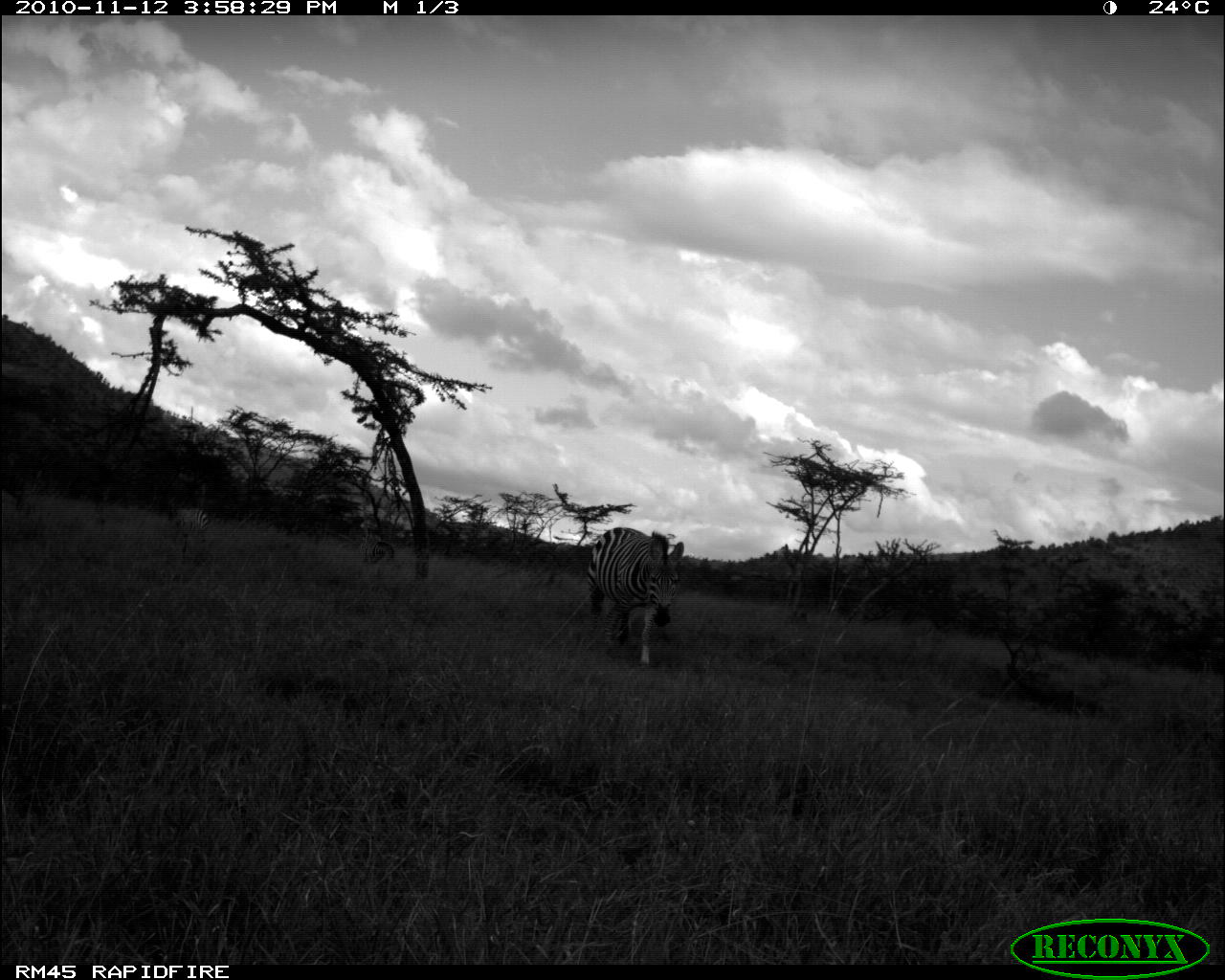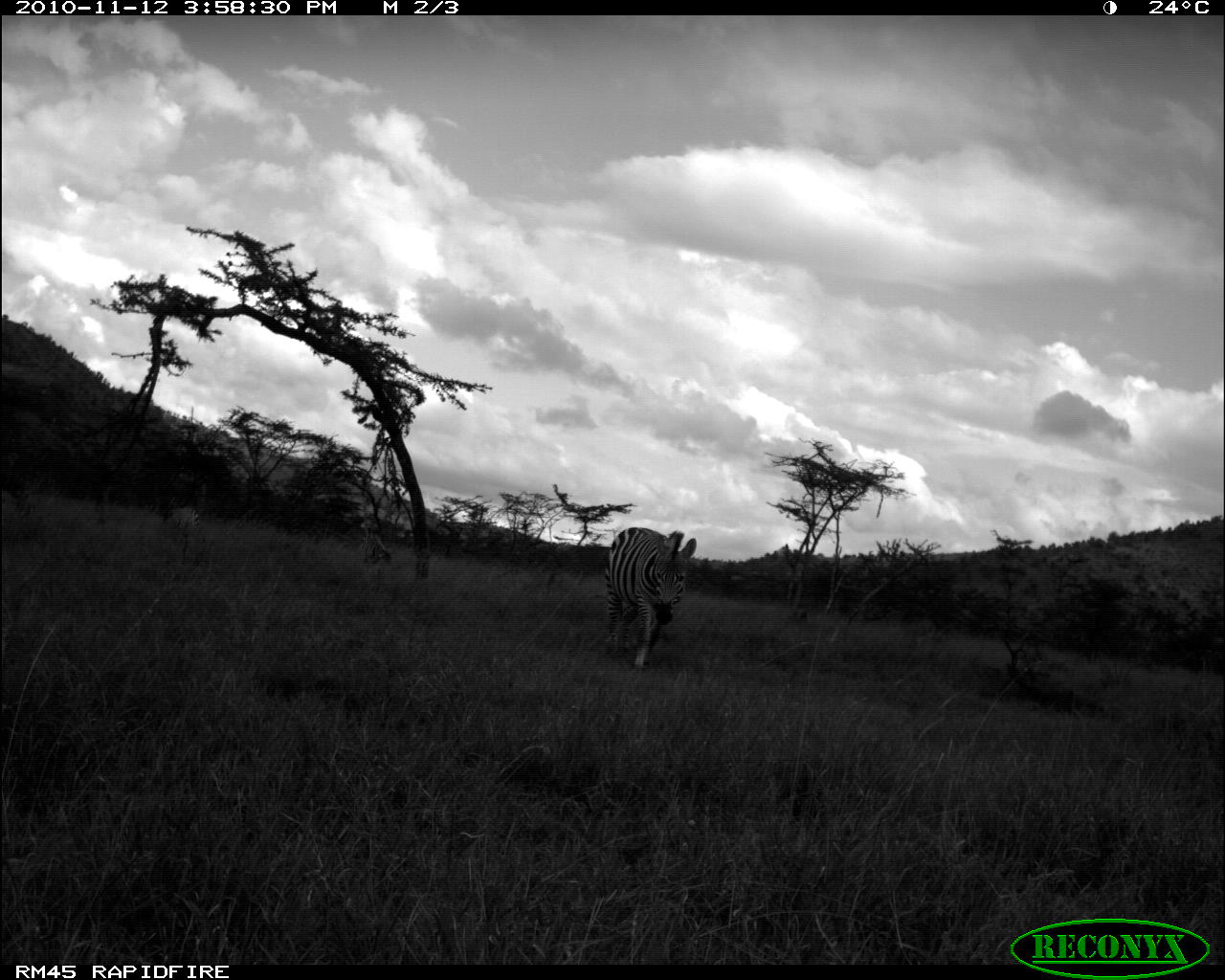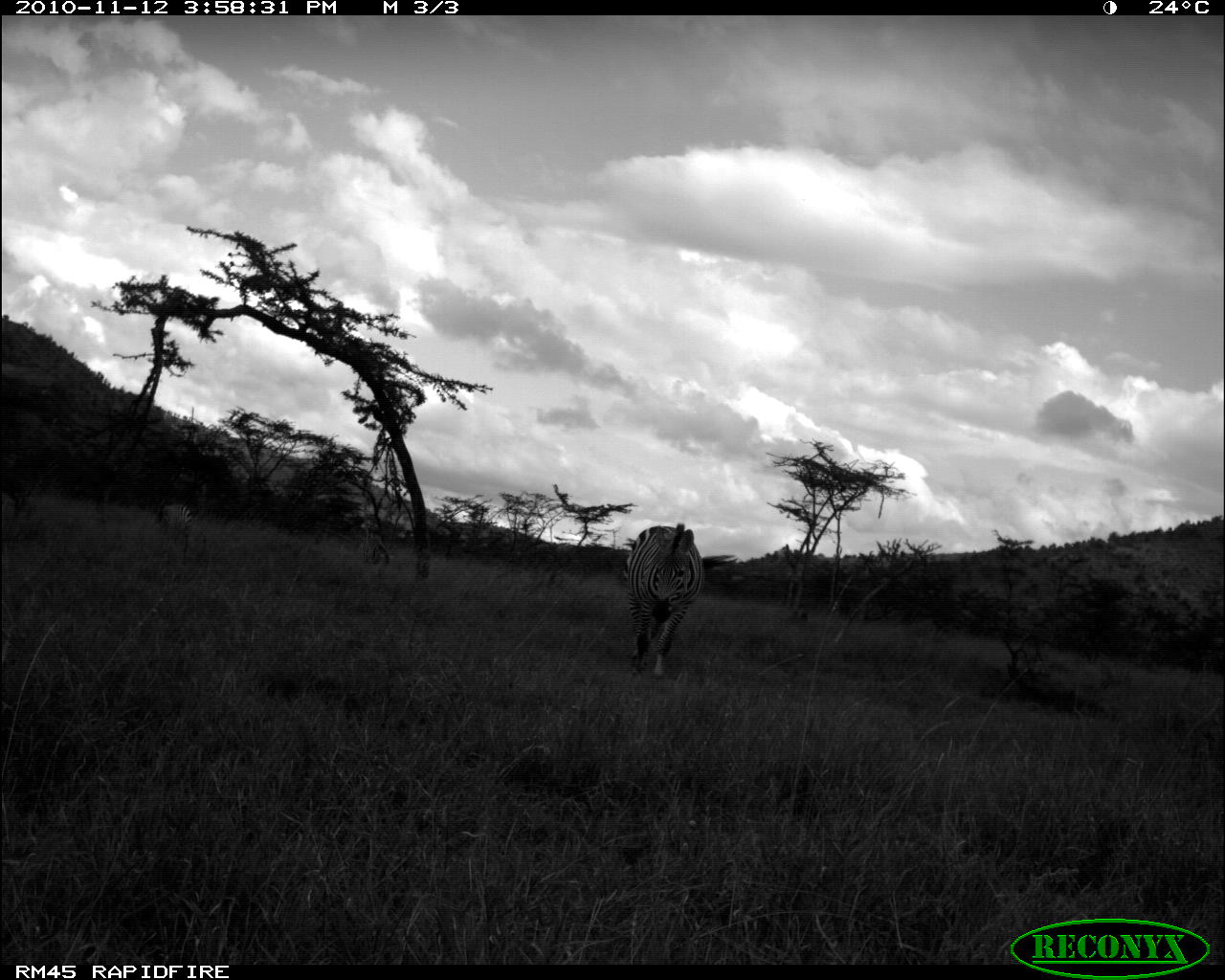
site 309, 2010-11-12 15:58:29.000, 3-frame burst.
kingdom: Animalia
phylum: Chordata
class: Mammalia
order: Perissodactyla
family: Equidae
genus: Equus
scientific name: Equus quagga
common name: plains zebra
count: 1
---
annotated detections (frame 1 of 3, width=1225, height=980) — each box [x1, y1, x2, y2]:
equus quagga: [585, 525, 686, 670]; [167, 500, 210, 565]; [356, 527, 394, 564]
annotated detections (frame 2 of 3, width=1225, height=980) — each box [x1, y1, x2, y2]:
equus quagga: [602, 525, 697, 677]; [162, 497, 202, 568]; [358, 519, 390, 565]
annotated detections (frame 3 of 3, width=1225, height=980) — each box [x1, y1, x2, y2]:
equus quagga: [620, 522, 704, 678]; [156, 502, 190, 567]; [358, 519, 389, 577]